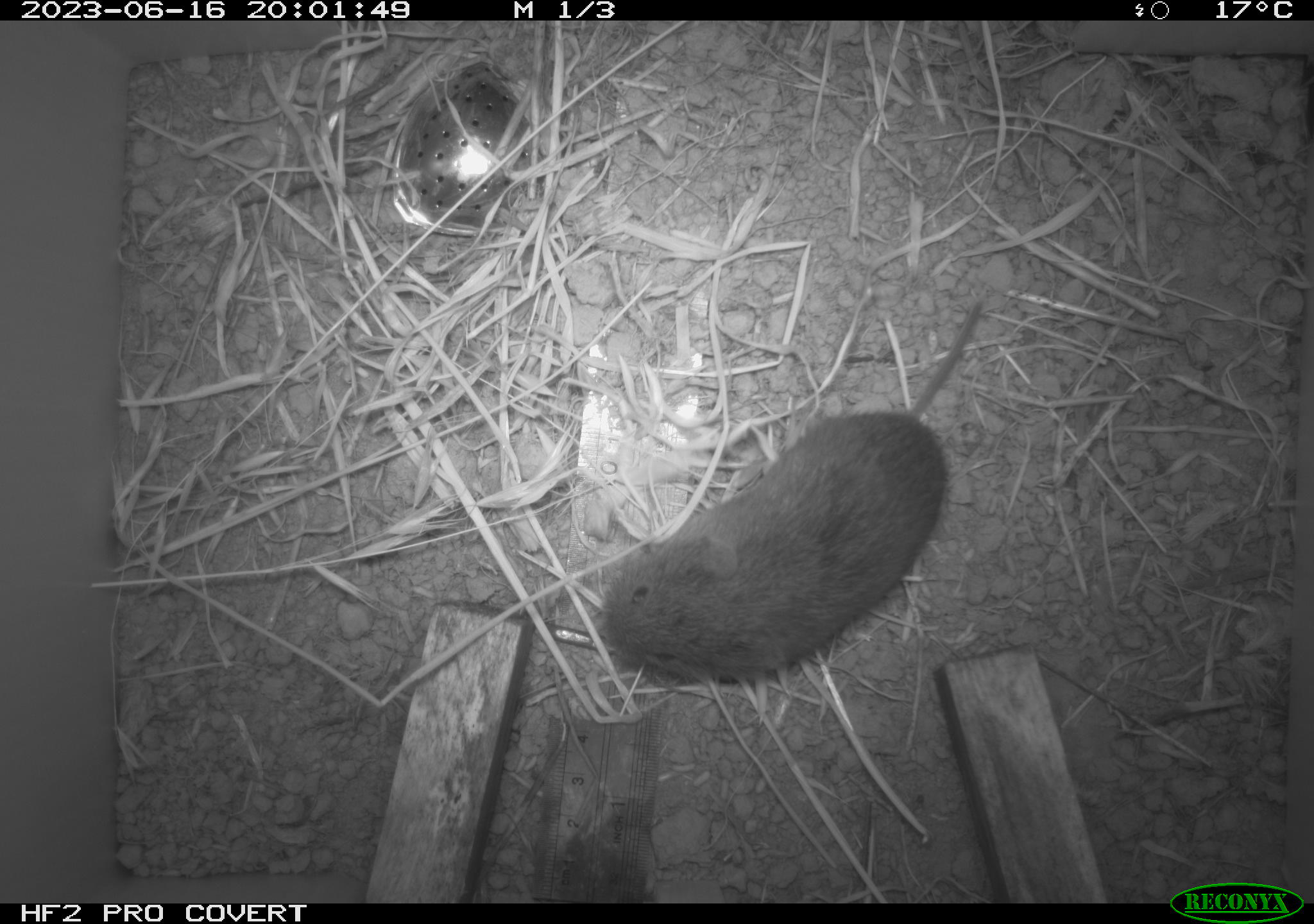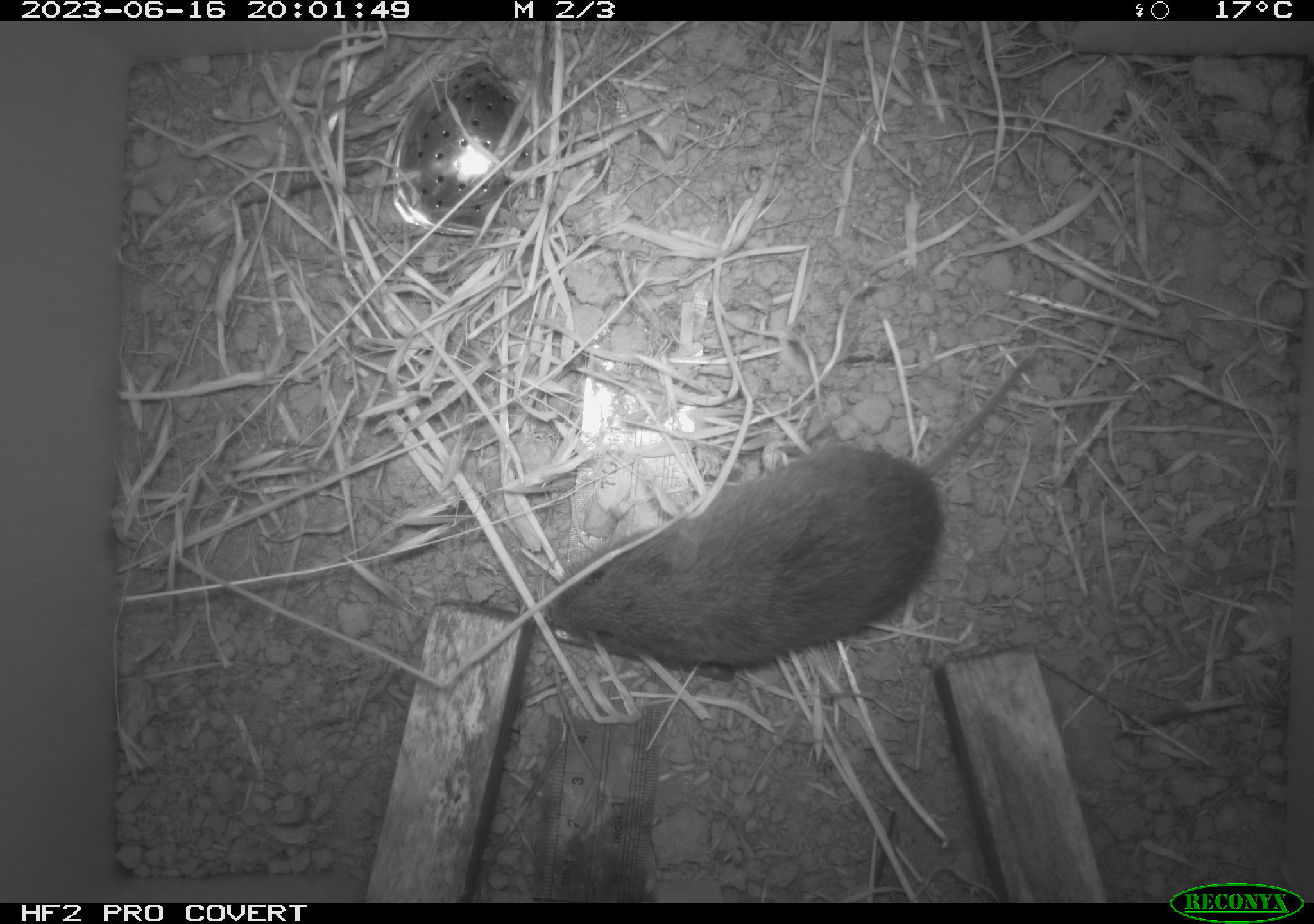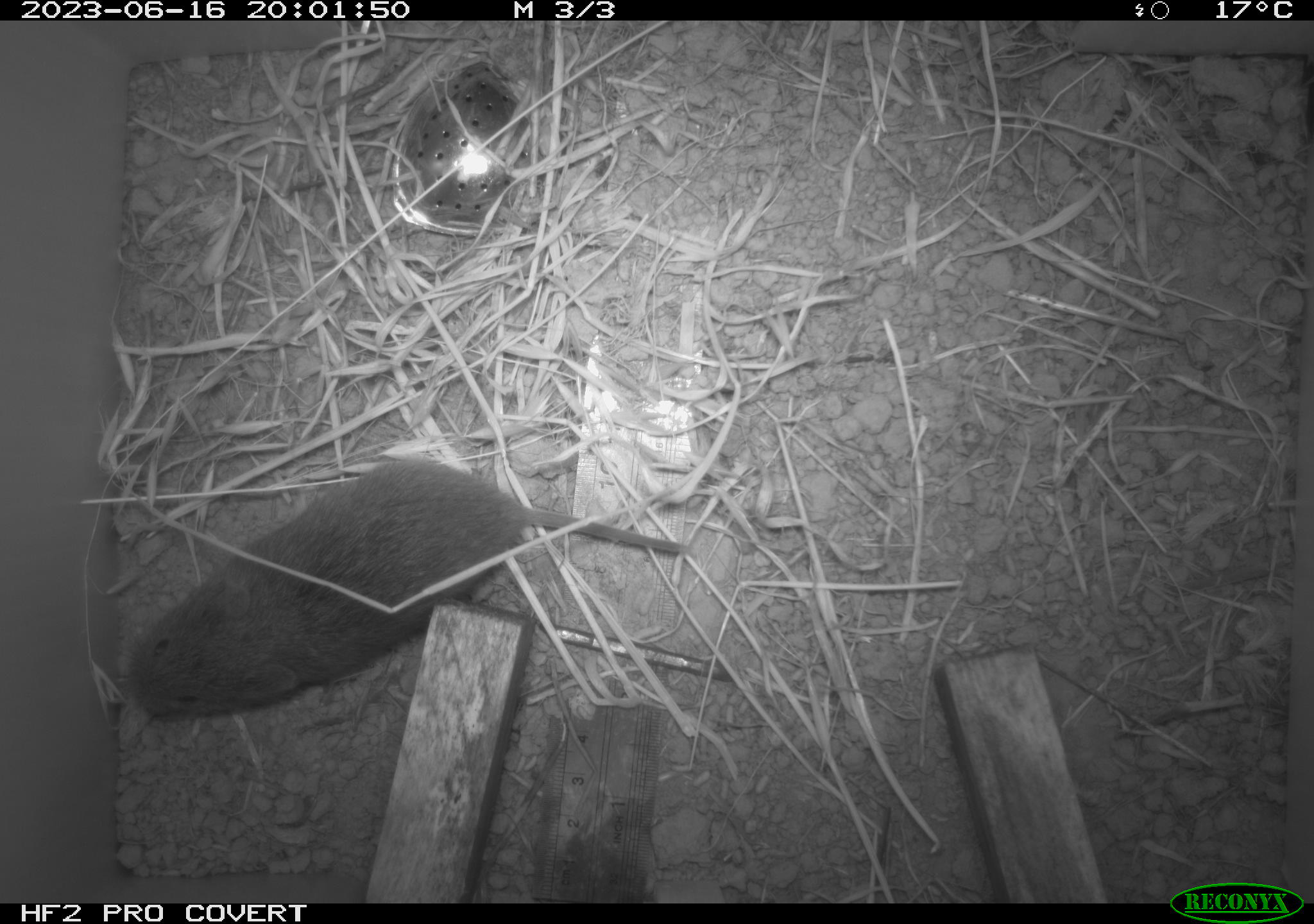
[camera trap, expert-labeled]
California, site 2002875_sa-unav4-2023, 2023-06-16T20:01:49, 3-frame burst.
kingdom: Animalia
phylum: Chordata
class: Mammalia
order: Rodentia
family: Cricetidae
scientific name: Arvicolinae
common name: voles, lemmings, and muskrats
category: arvicolinae subfamily